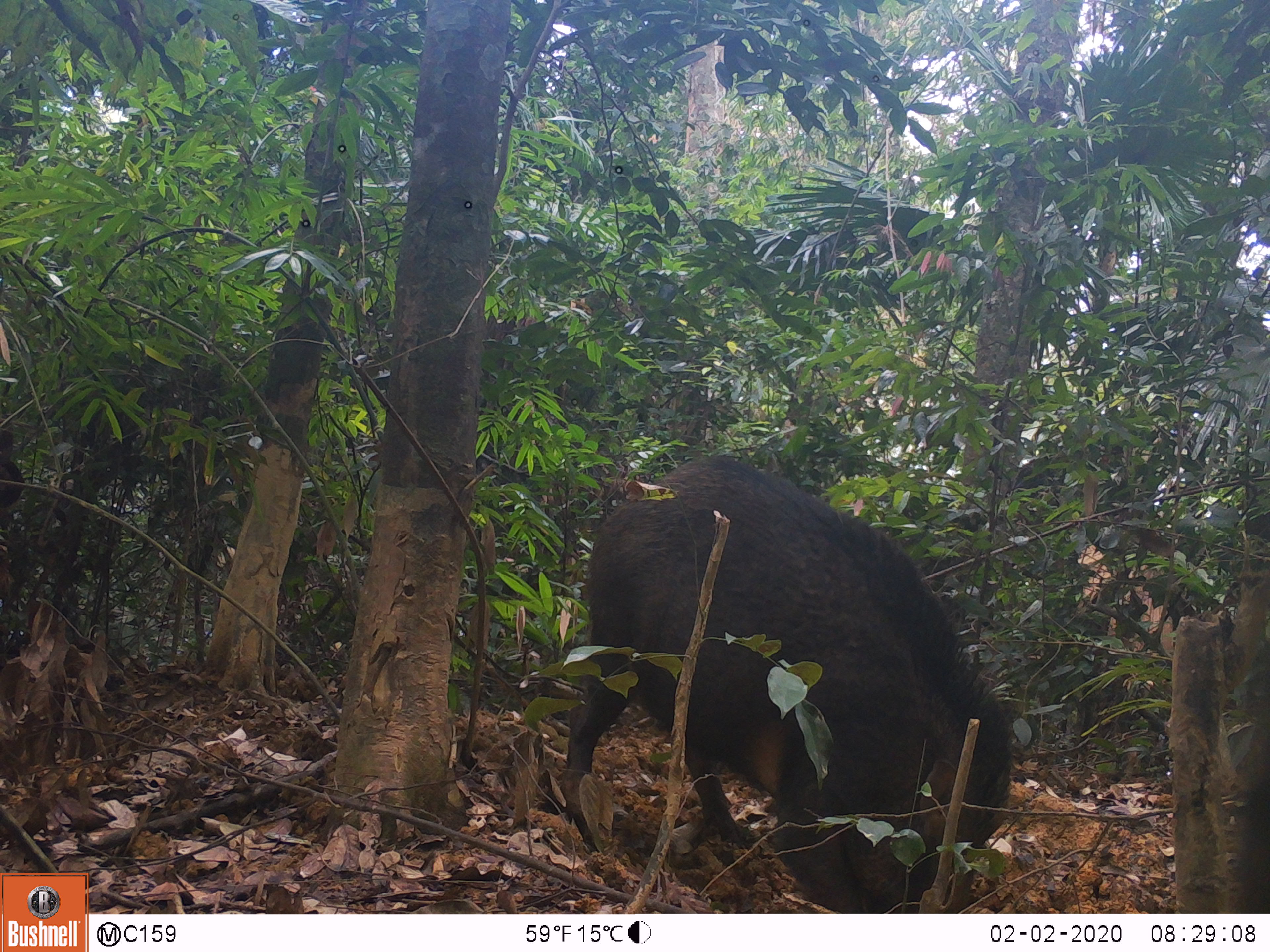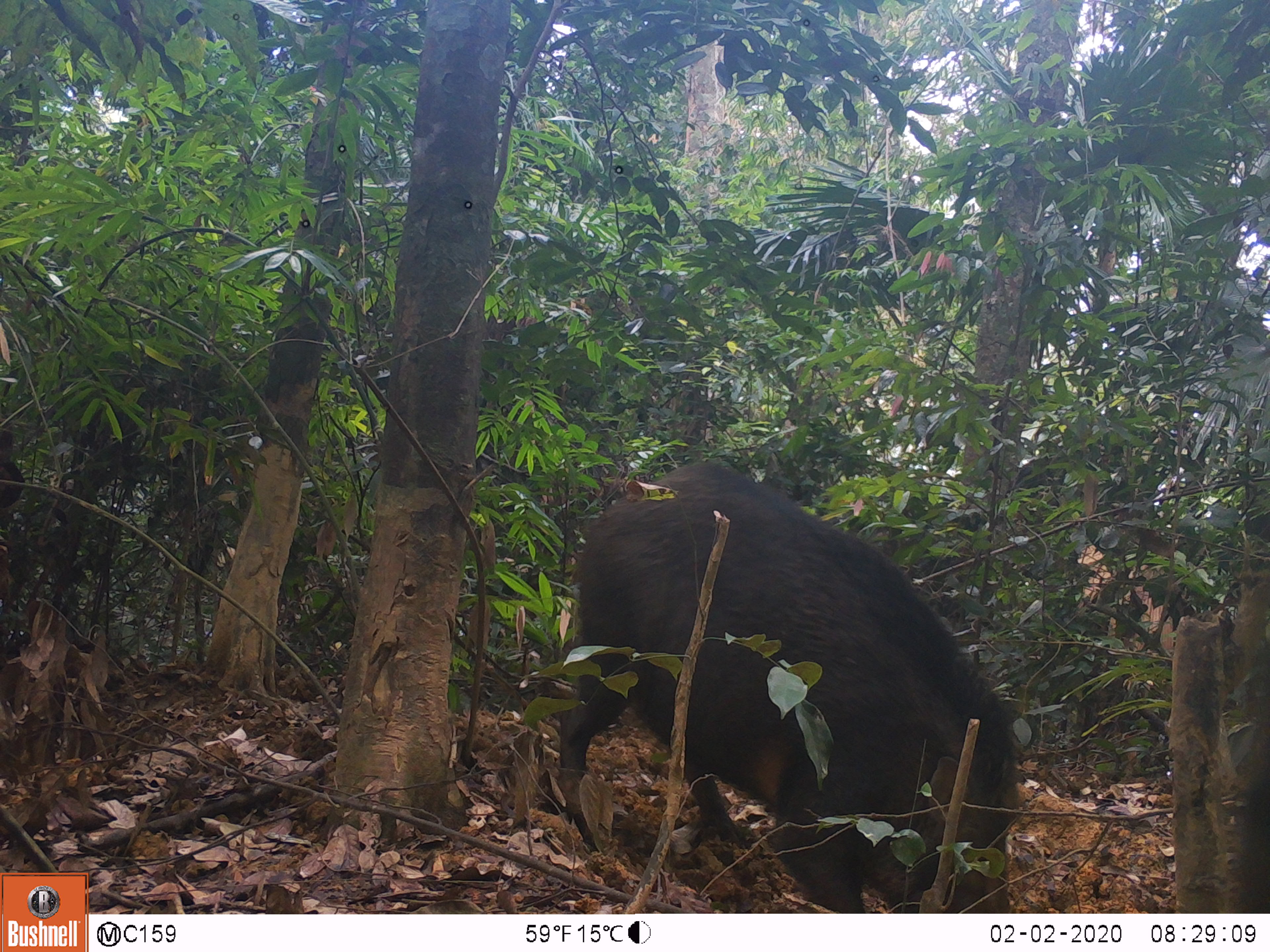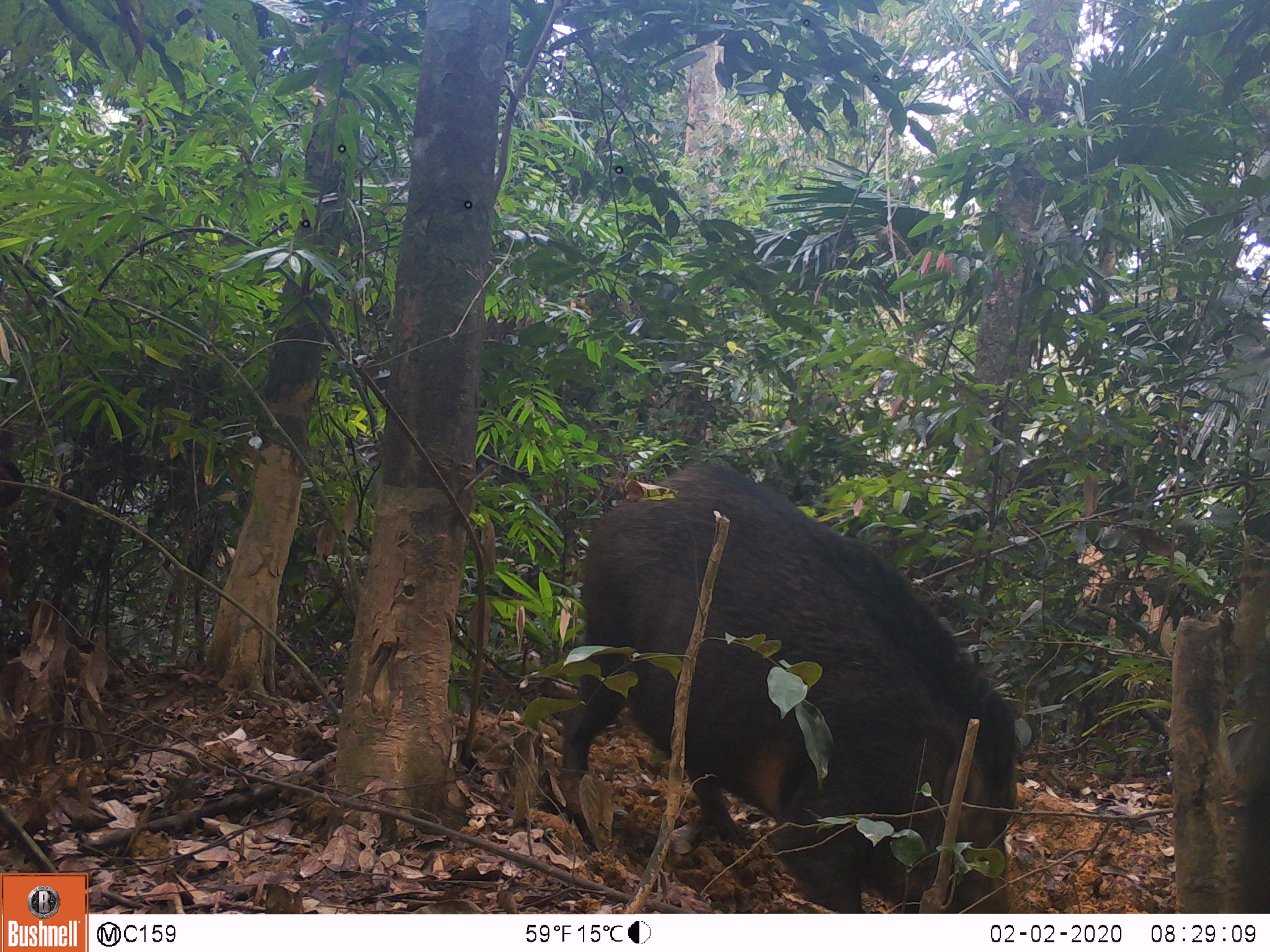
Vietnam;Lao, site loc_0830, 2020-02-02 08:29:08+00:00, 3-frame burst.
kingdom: Animalia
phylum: Chordata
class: Mammalia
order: Artiodactyla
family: Suidae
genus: Sus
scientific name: Sus scrofa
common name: eurasian wild pig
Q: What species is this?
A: Eurasian wild pig (Sus scrofa).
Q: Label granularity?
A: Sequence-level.